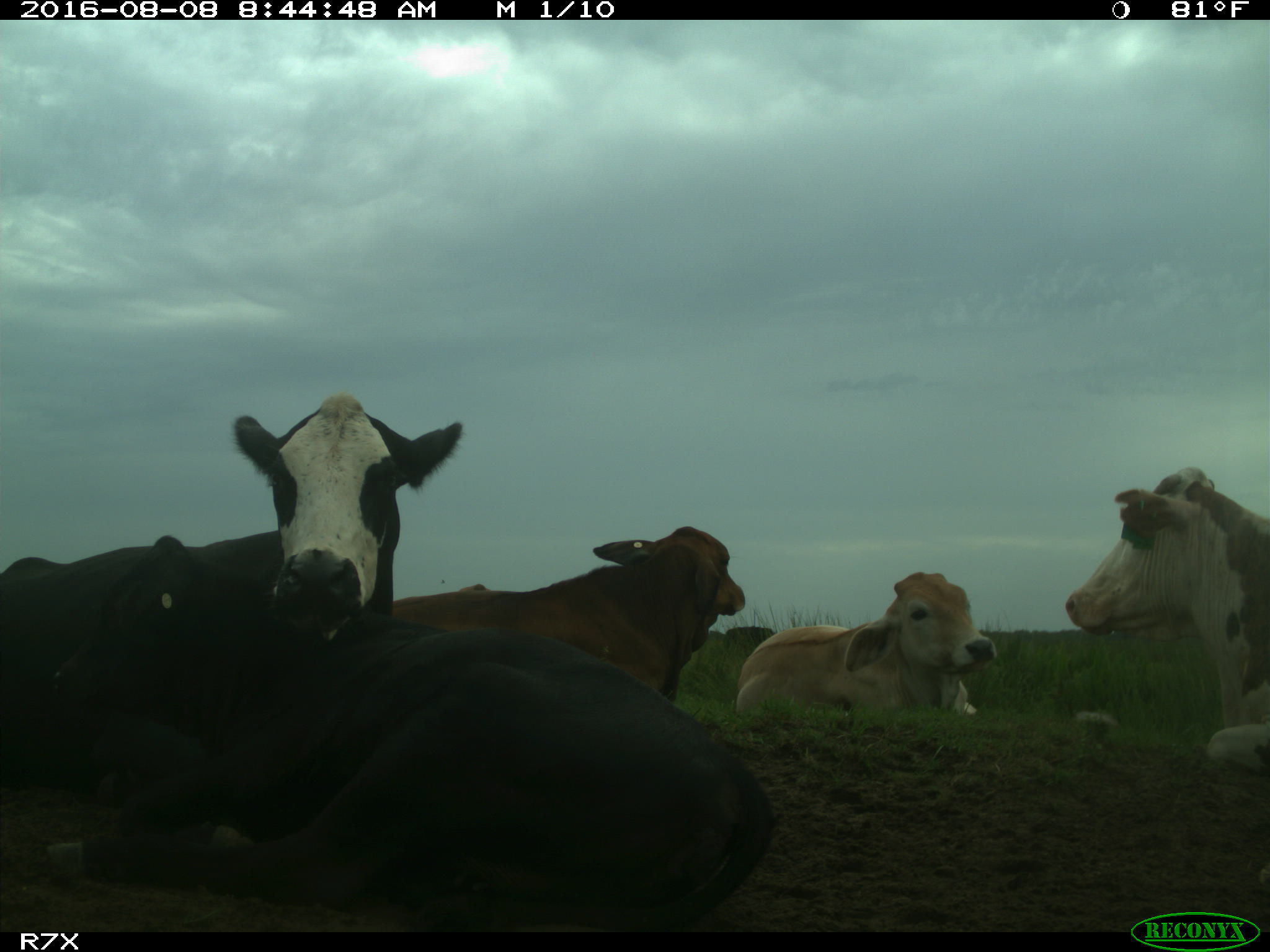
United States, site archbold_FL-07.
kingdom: Animalia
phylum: Chordata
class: Mammalia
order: Artiodactyla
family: Bovidae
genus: Bos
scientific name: Bos taurus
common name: domestic cow